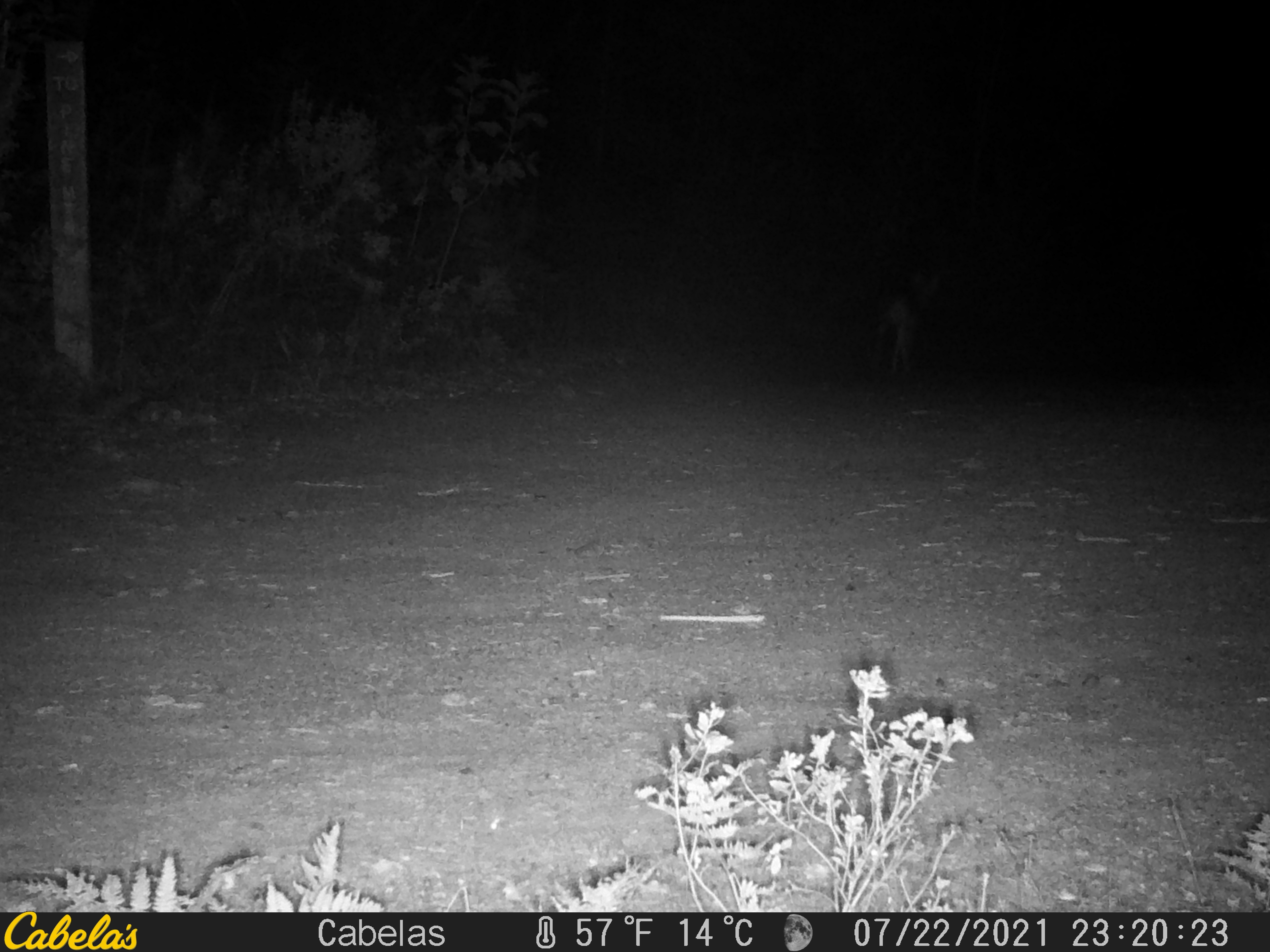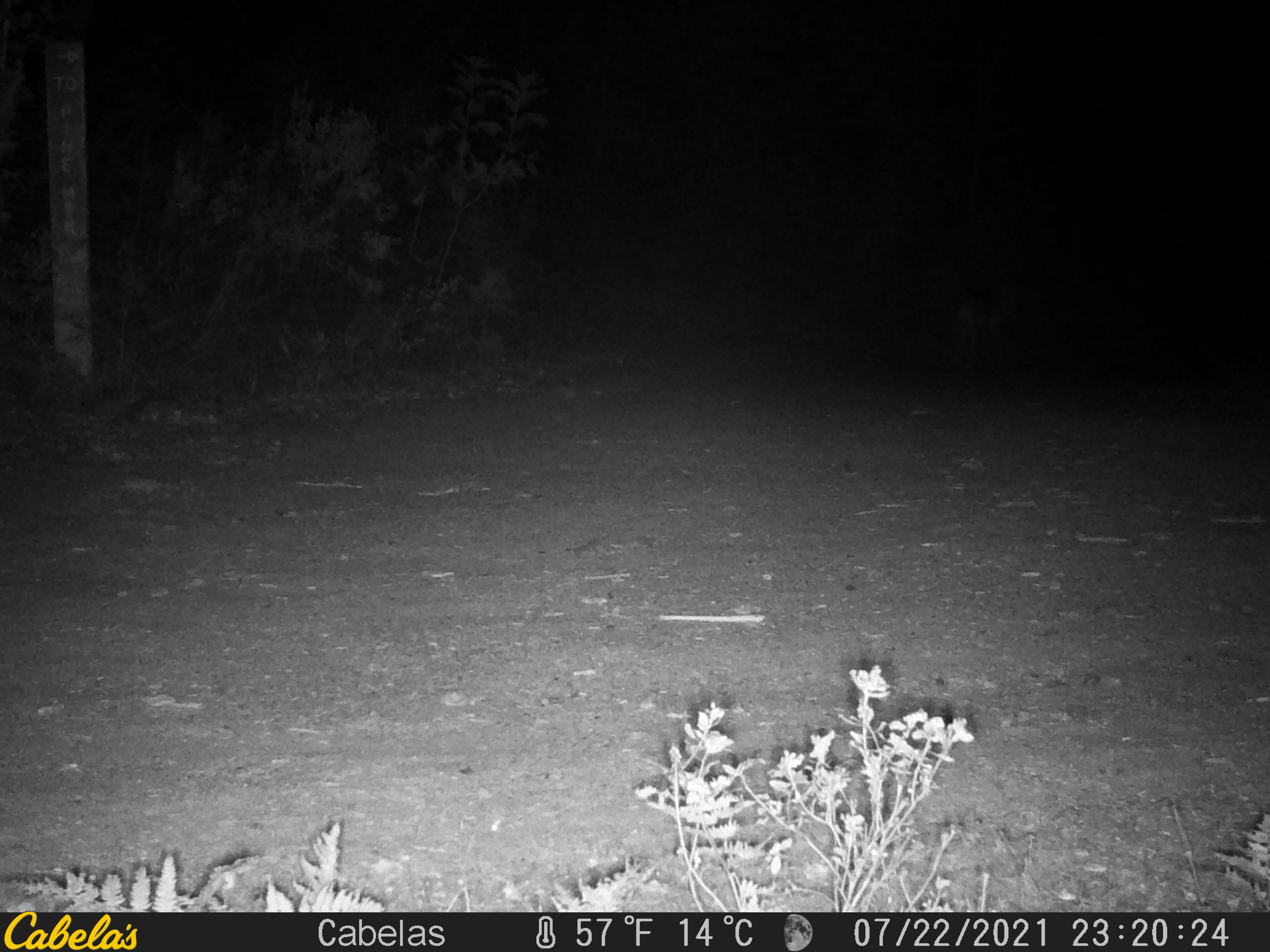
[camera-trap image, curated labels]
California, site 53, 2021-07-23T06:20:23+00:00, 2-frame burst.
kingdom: Animalia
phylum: Chordata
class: Mammalia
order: Carnivora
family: Canidae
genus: Canis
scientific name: Canis latrans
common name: coyote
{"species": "coyote (Canis latrans)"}